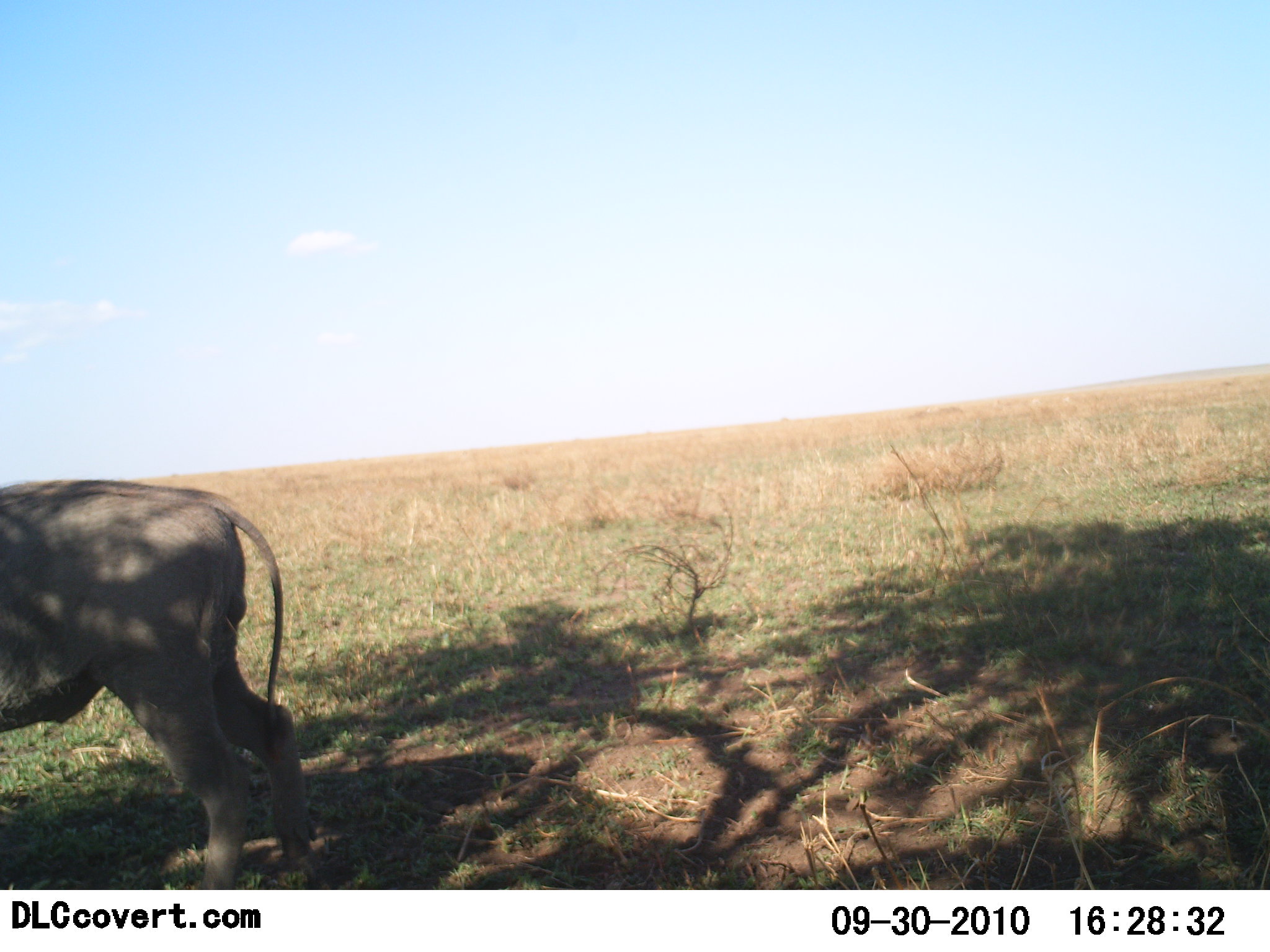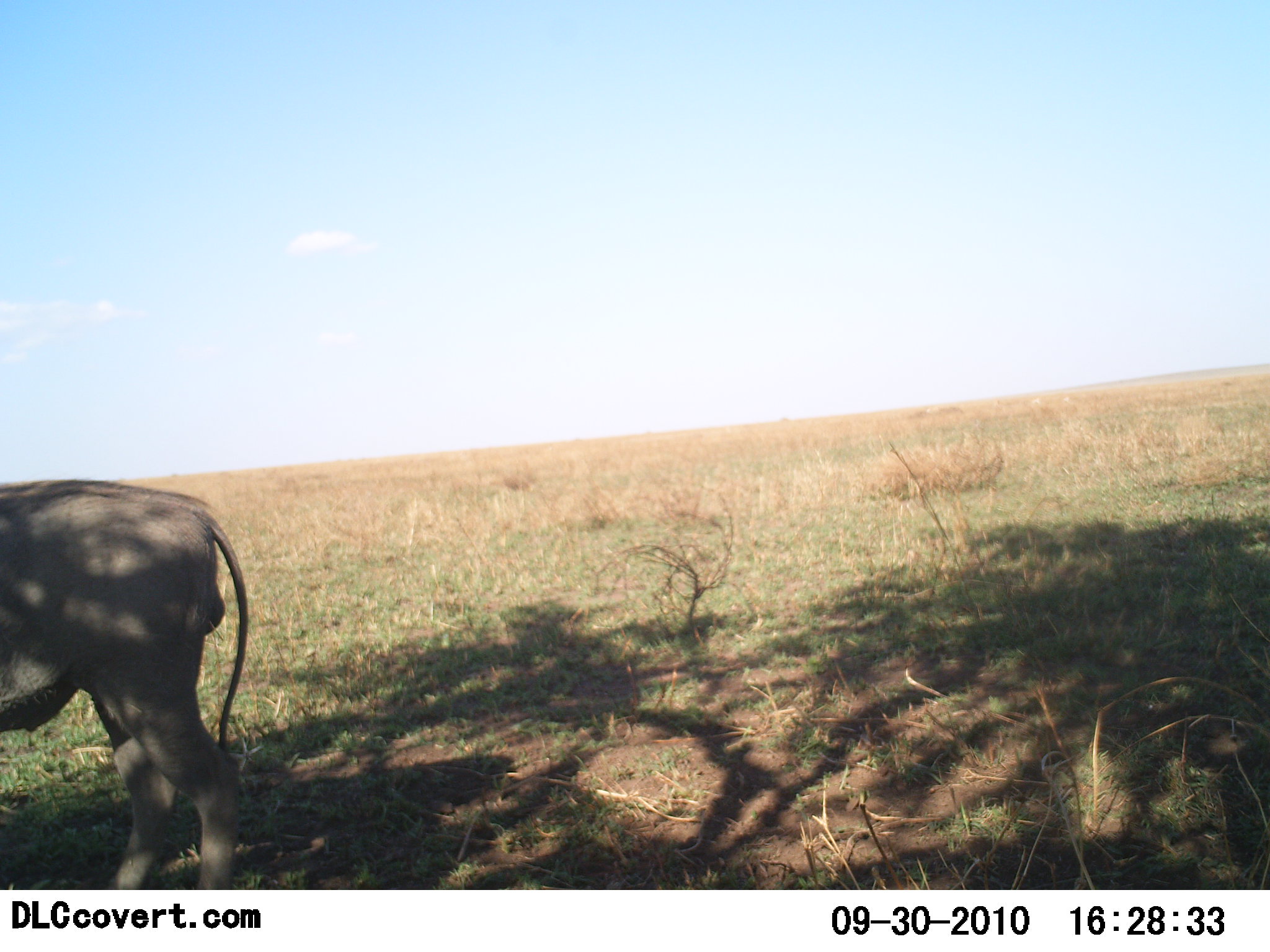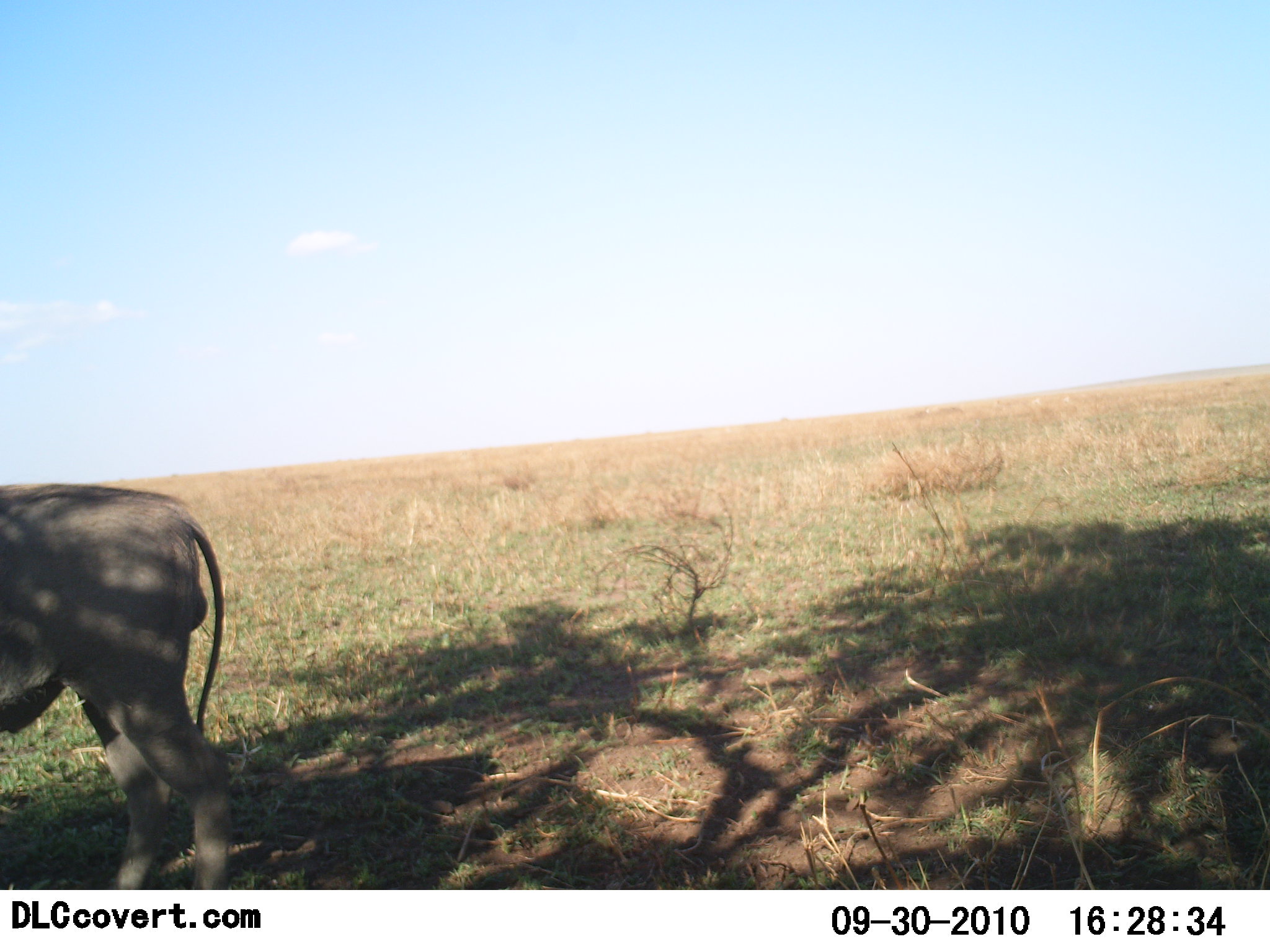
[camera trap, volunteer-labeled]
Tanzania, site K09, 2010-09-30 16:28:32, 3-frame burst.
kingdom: Animalia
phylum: Chordata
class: Mammalia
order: Artiodactyla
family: Suidae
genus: Phacochoerus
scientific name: Phacochoerus africanus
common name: warthog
Warthog (Phacochoerus africanus), count 1. Behavior (volunteer vote fractions): standing 100%, resting 0%, moving 0%, interacting 0%. Young present (vote fraction): 0%. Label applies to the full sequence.